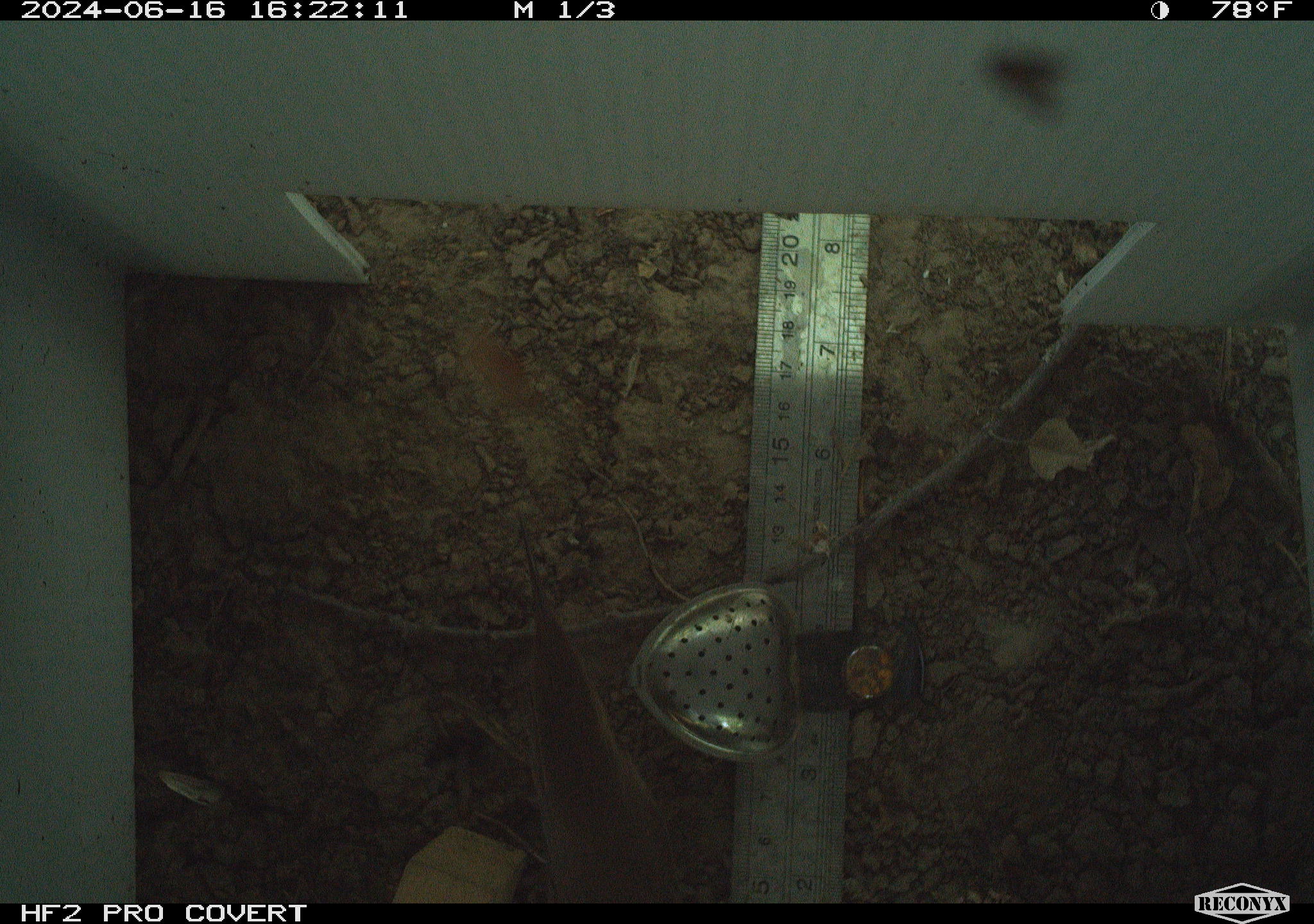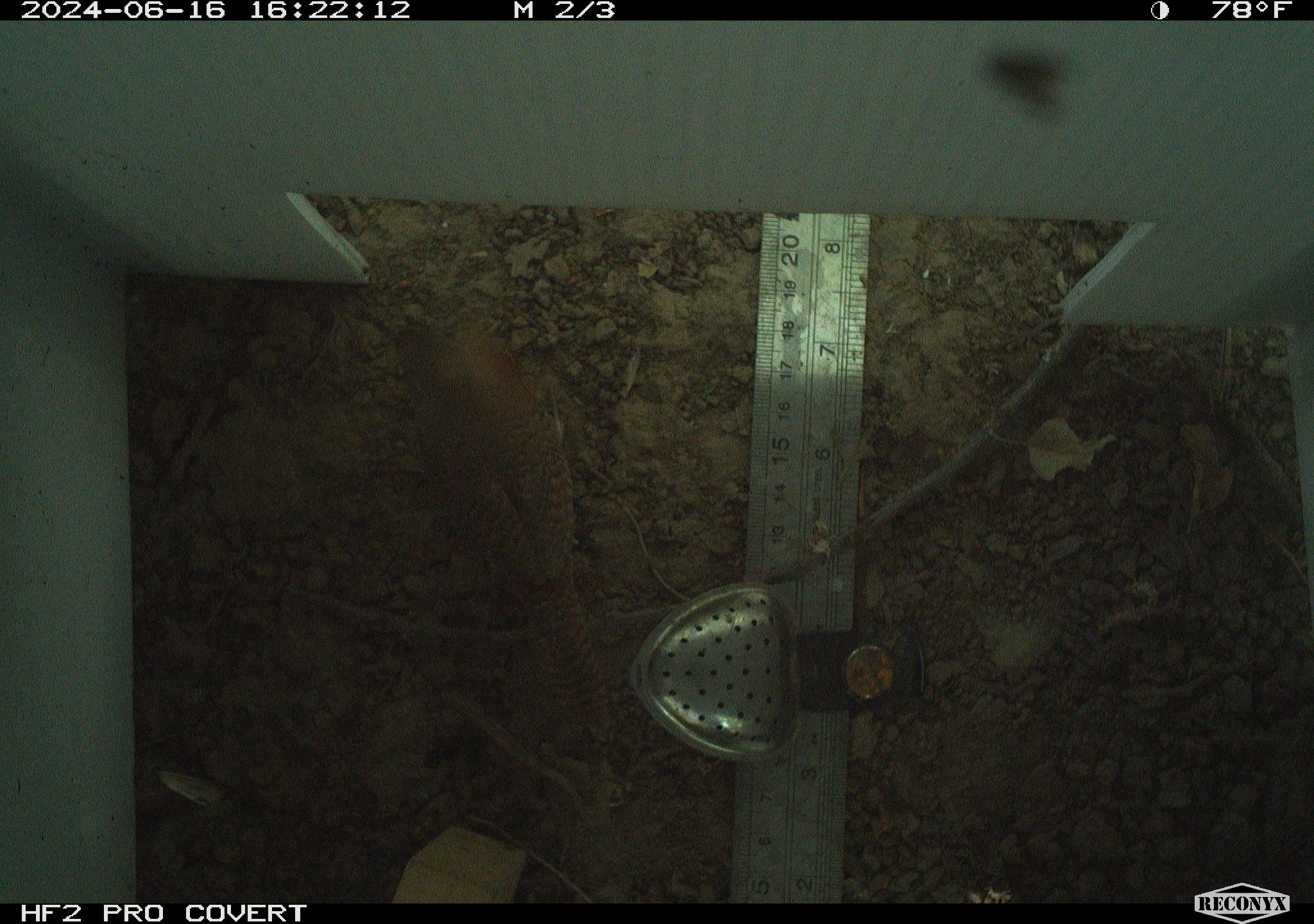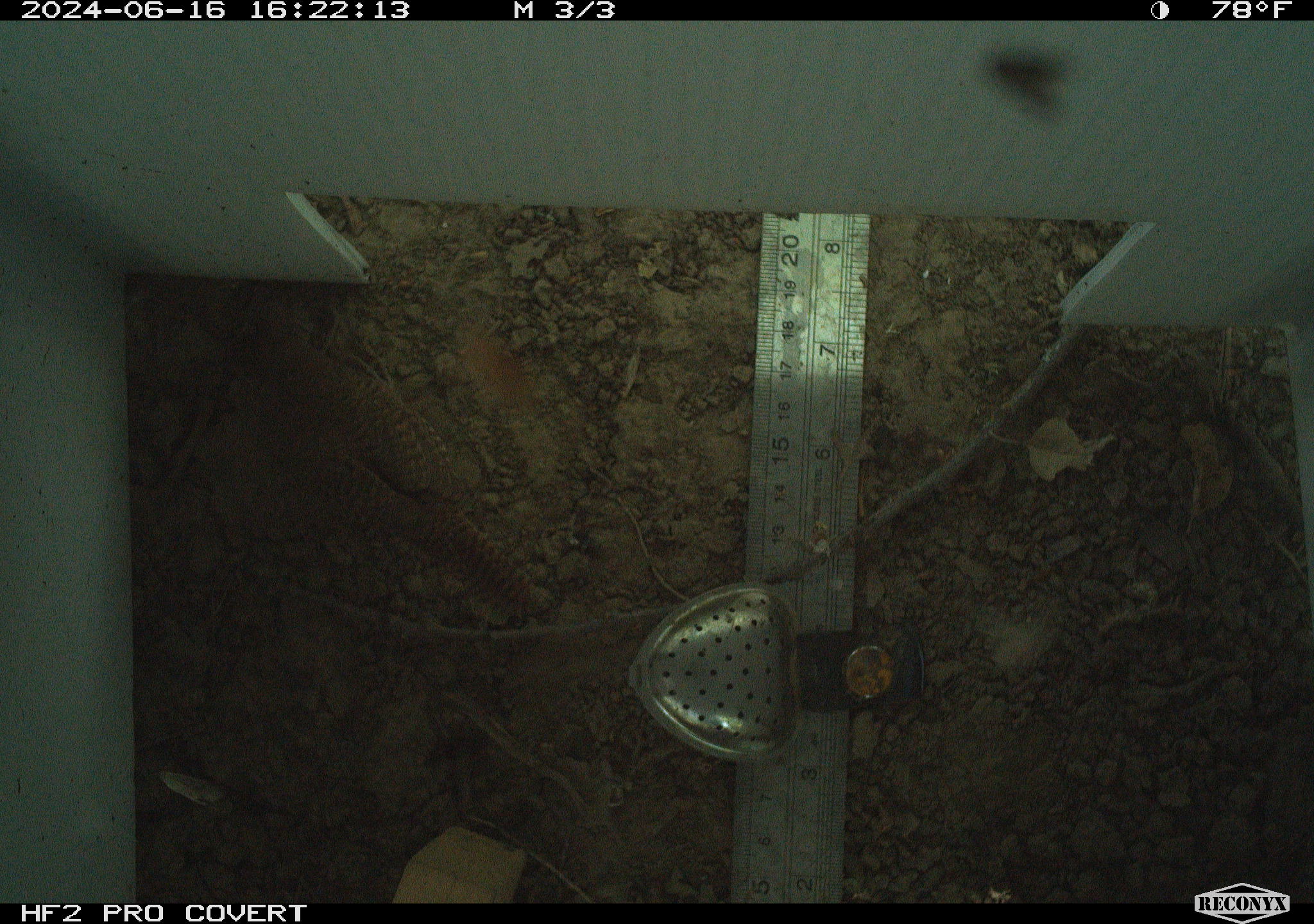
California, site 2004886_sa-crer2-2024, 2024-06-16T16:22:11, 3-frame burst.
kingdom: Animalia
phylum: Chordata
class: Aves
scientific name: Aves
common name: bird